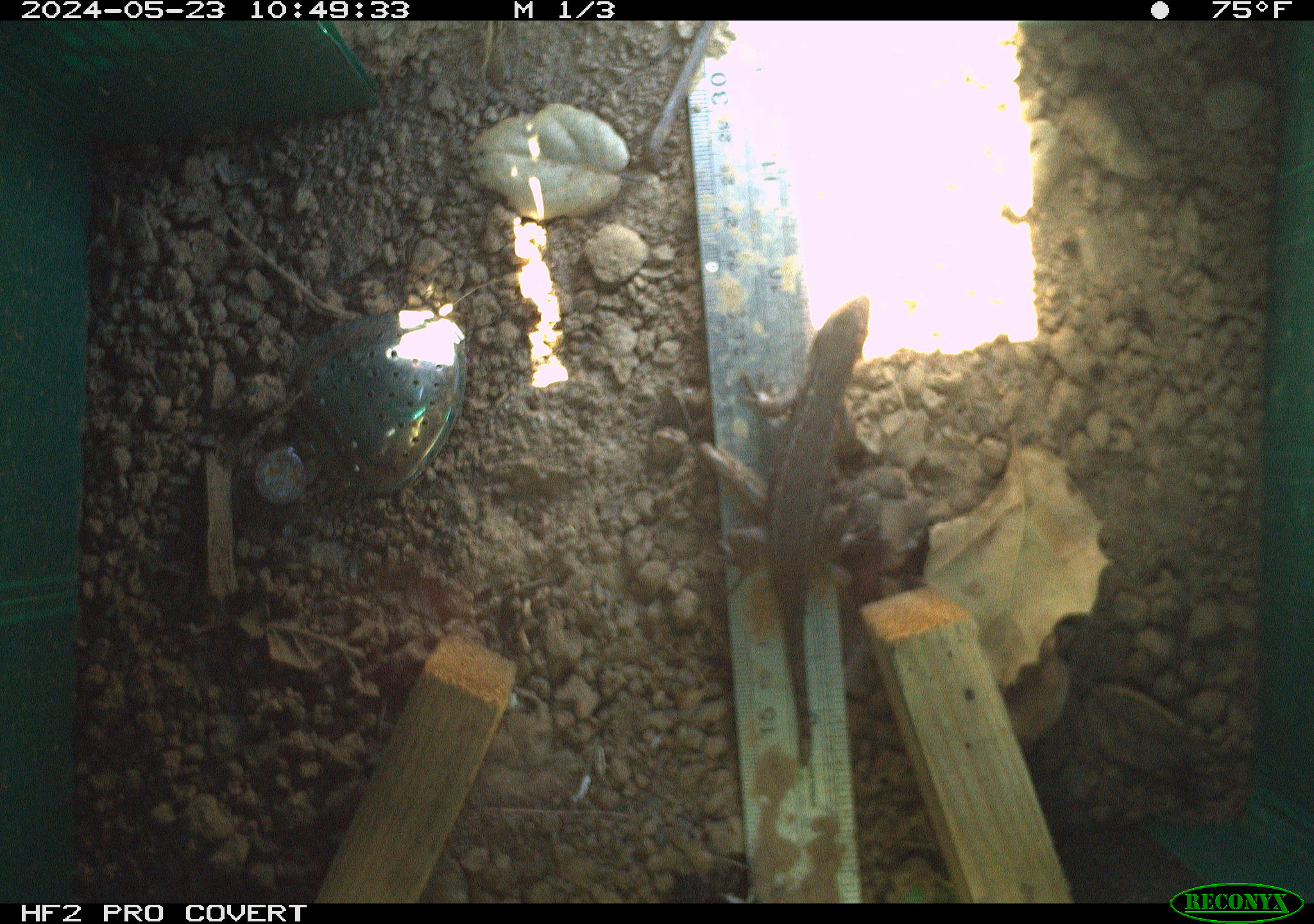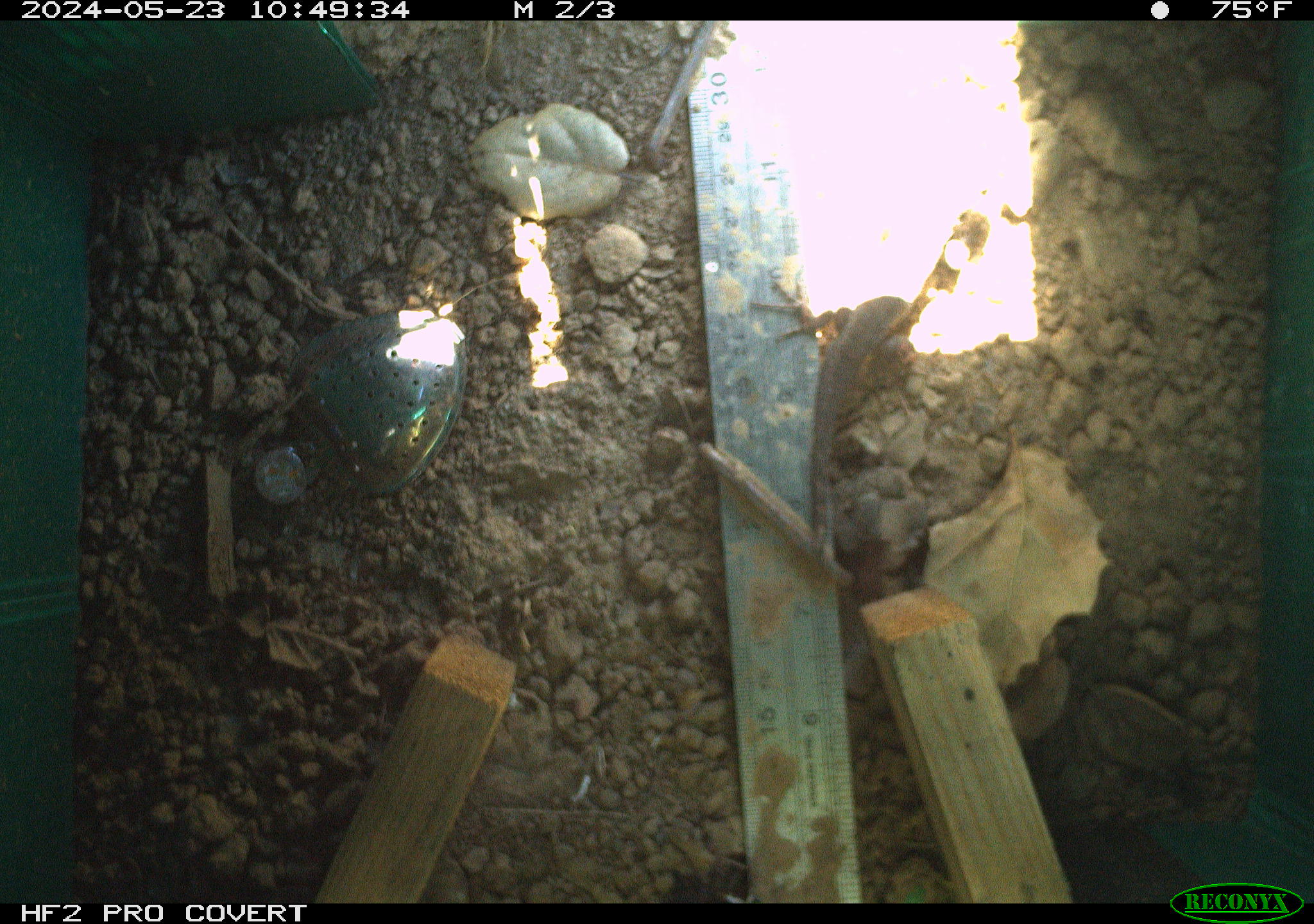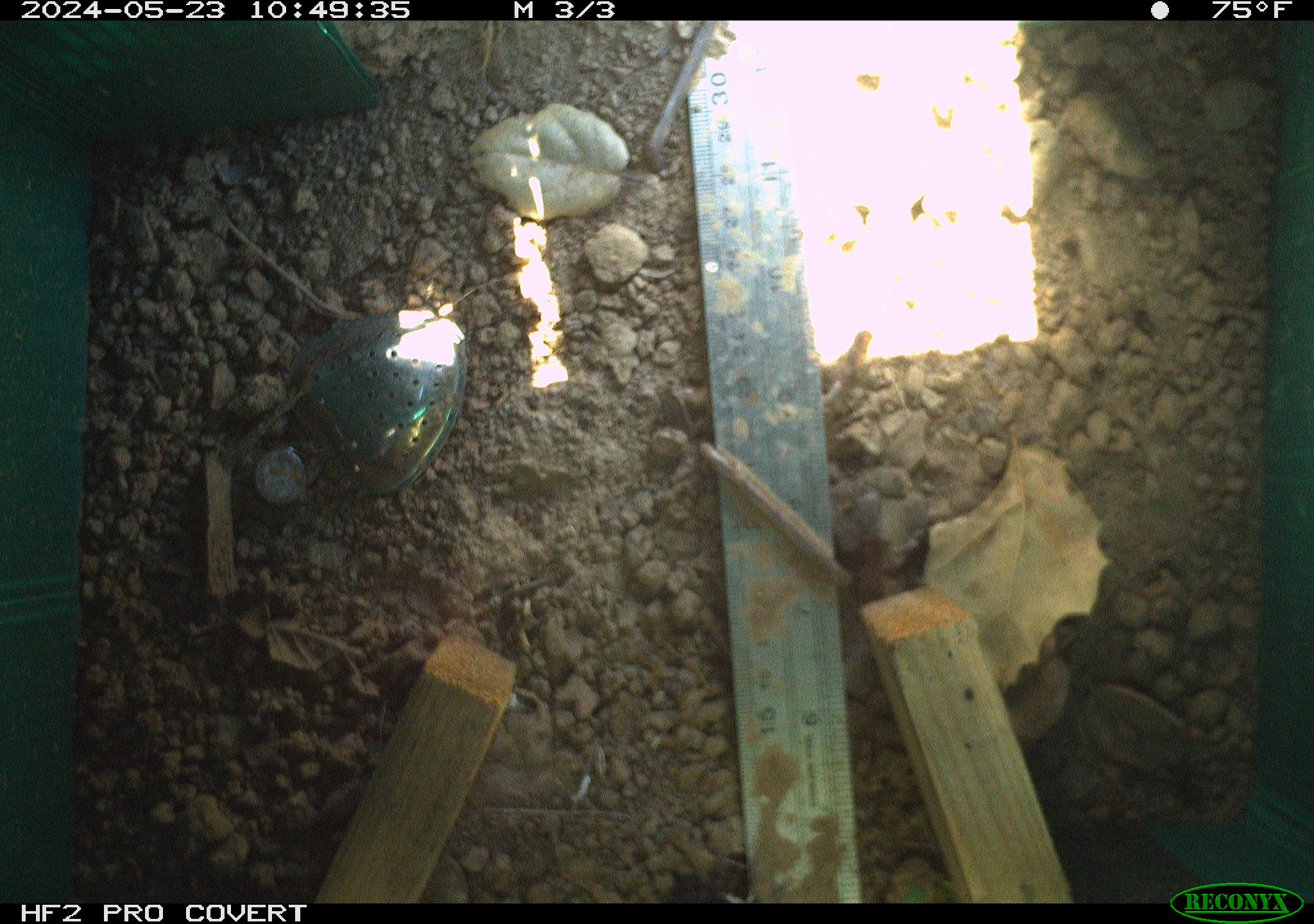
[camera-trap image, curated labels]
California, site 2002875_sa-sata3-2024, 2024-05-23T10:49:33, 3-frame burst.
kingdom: Animalia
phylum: Chordata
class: Reptilia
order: Squamata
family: Phrynosomatidae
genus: Sceloporus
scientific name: Sceloporus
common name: spiny lizards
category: sceloporus species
Sceloporus species (spiny lizards) (Sceloporus).